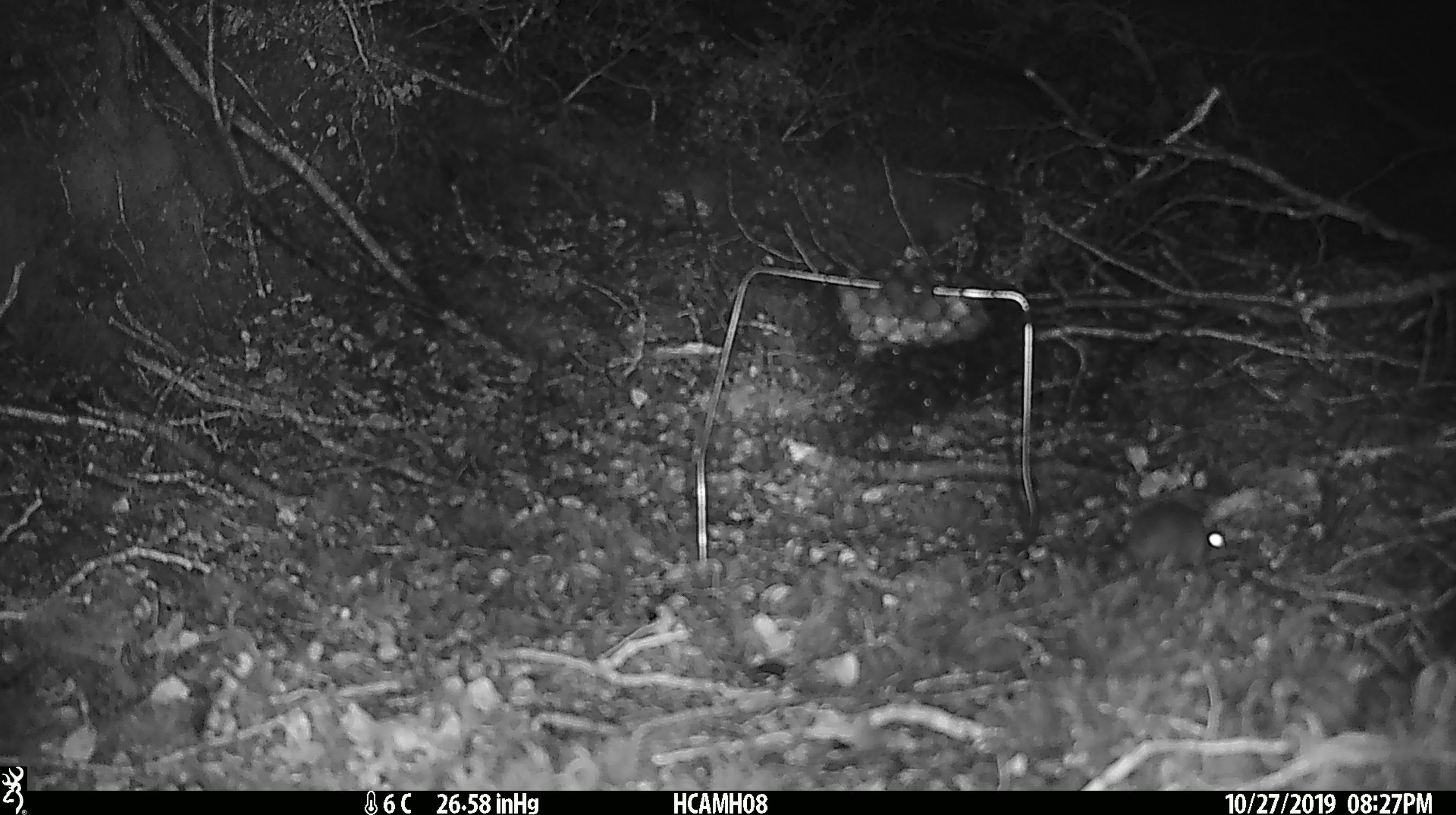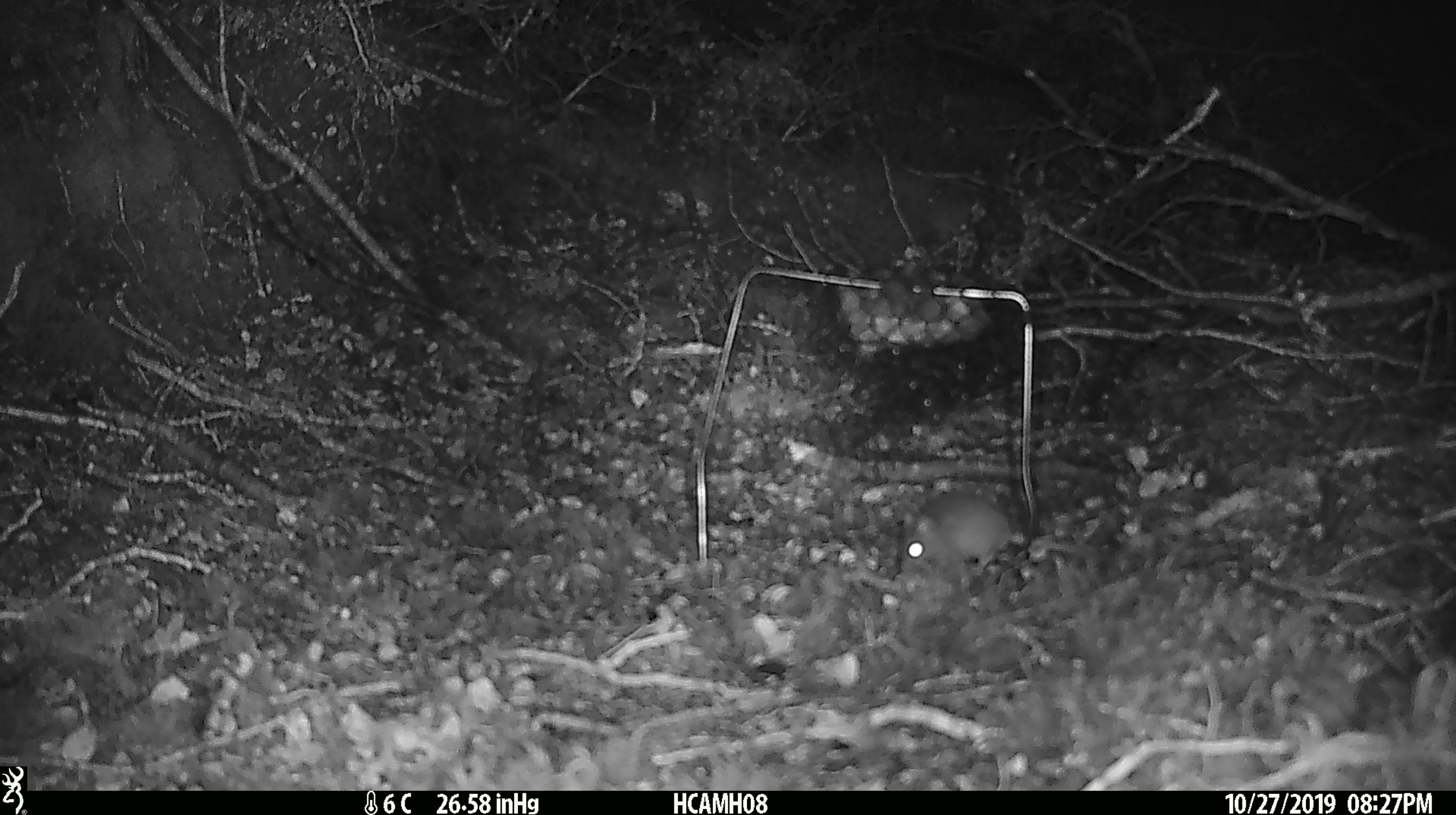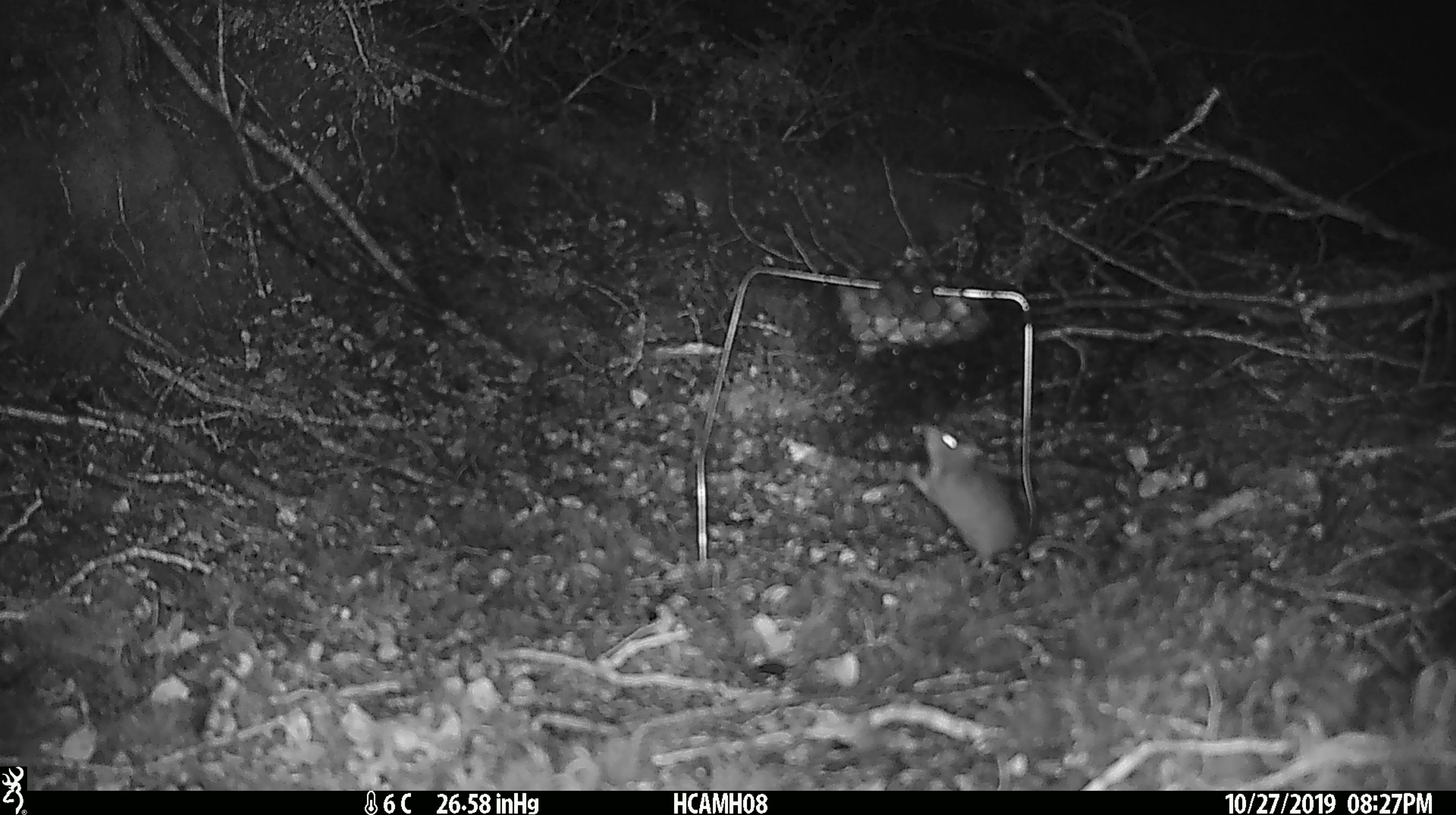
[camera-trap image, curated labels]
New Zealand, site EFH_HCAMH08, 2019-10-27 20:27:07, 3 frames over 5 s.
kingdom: Animalia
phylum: Chordata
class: Mammalia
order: Rodentia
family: Muridae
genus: Mus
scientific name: Mus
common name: mouse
Mouse (Mus).